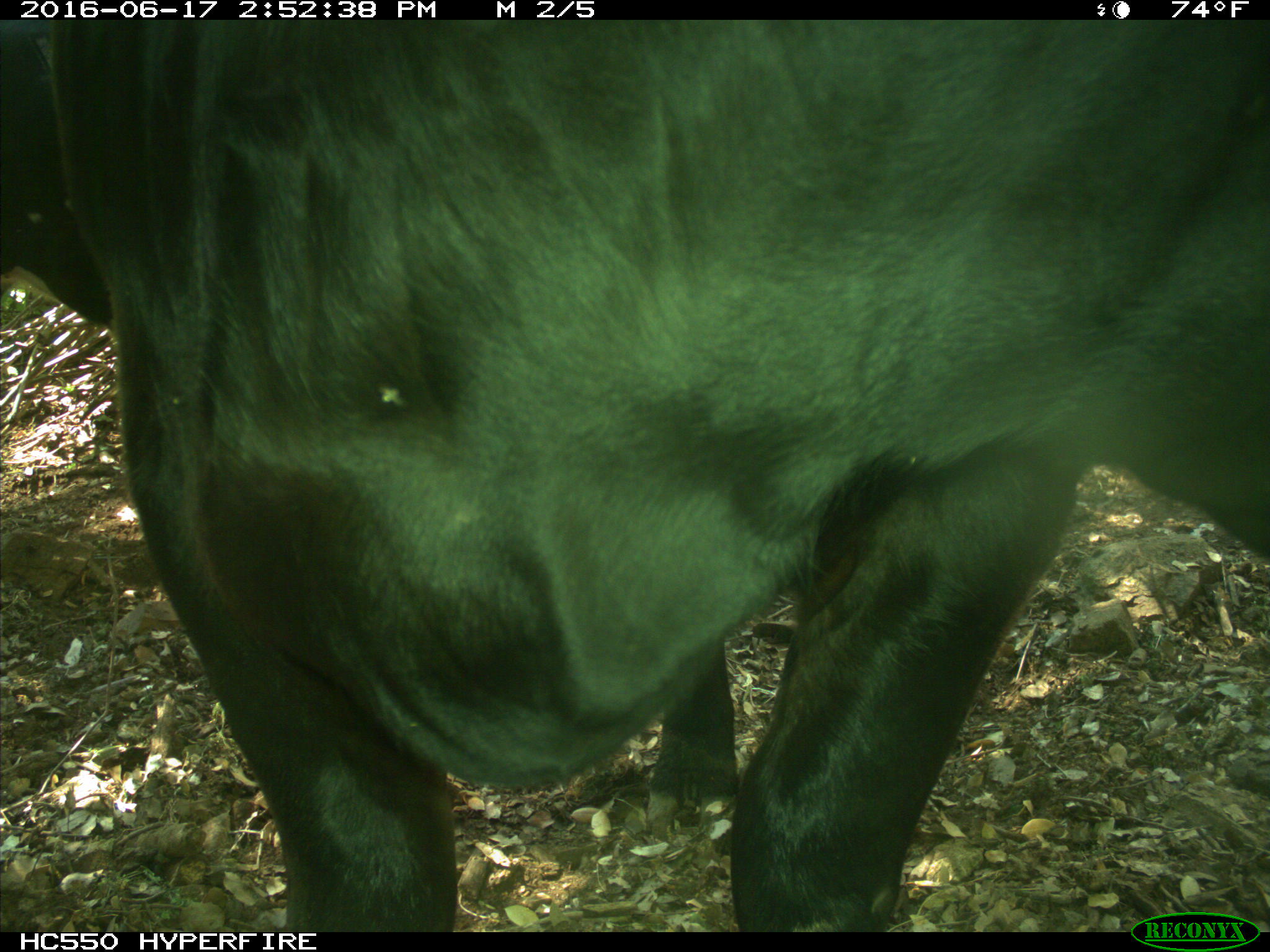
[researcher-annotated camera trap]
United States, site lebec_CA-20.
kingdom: Animalia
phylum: Chordata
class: Mammalia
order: Artiodactyla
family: Bovidae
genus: Bos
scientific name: Bos taurus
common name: domestic cow